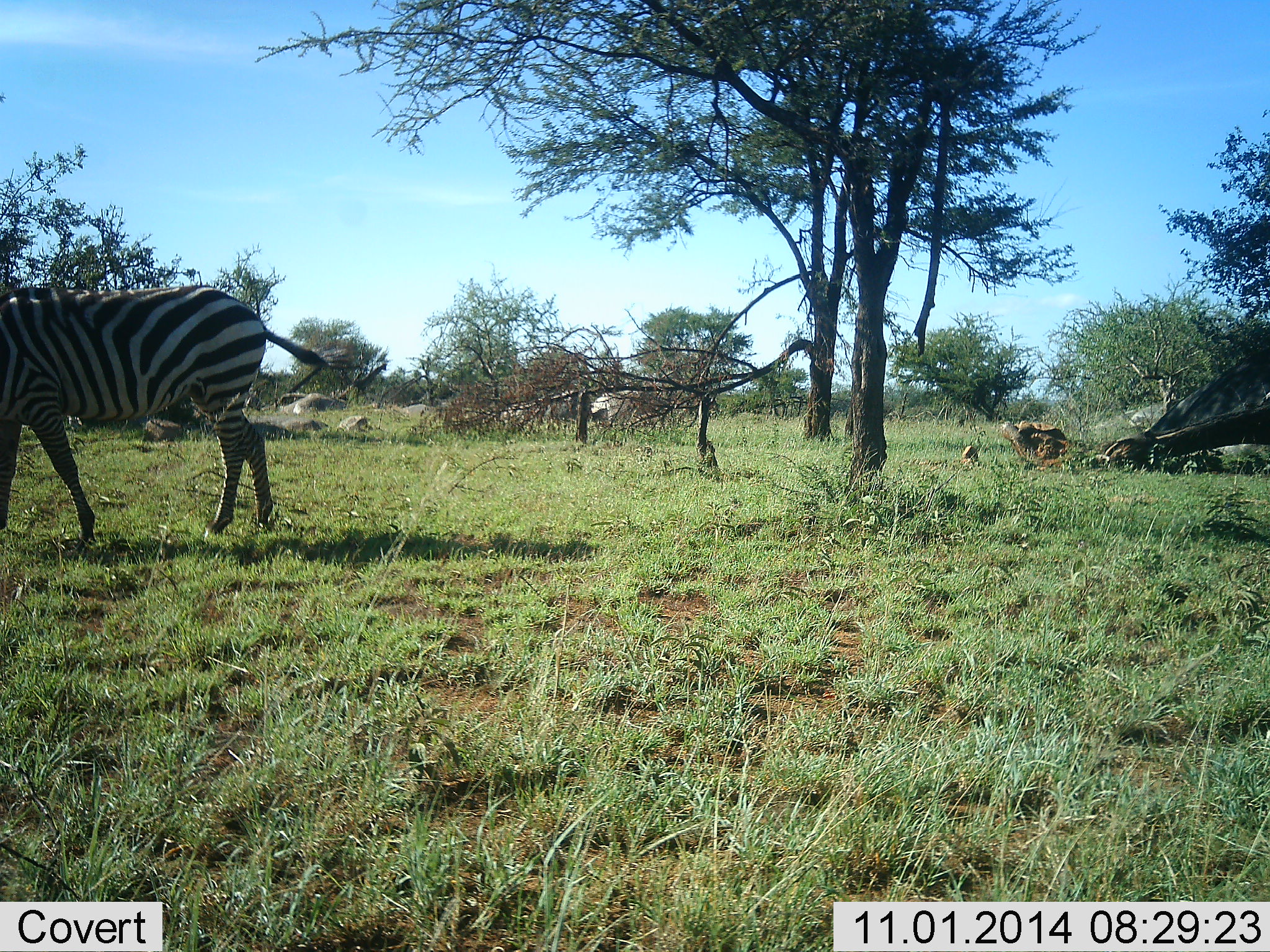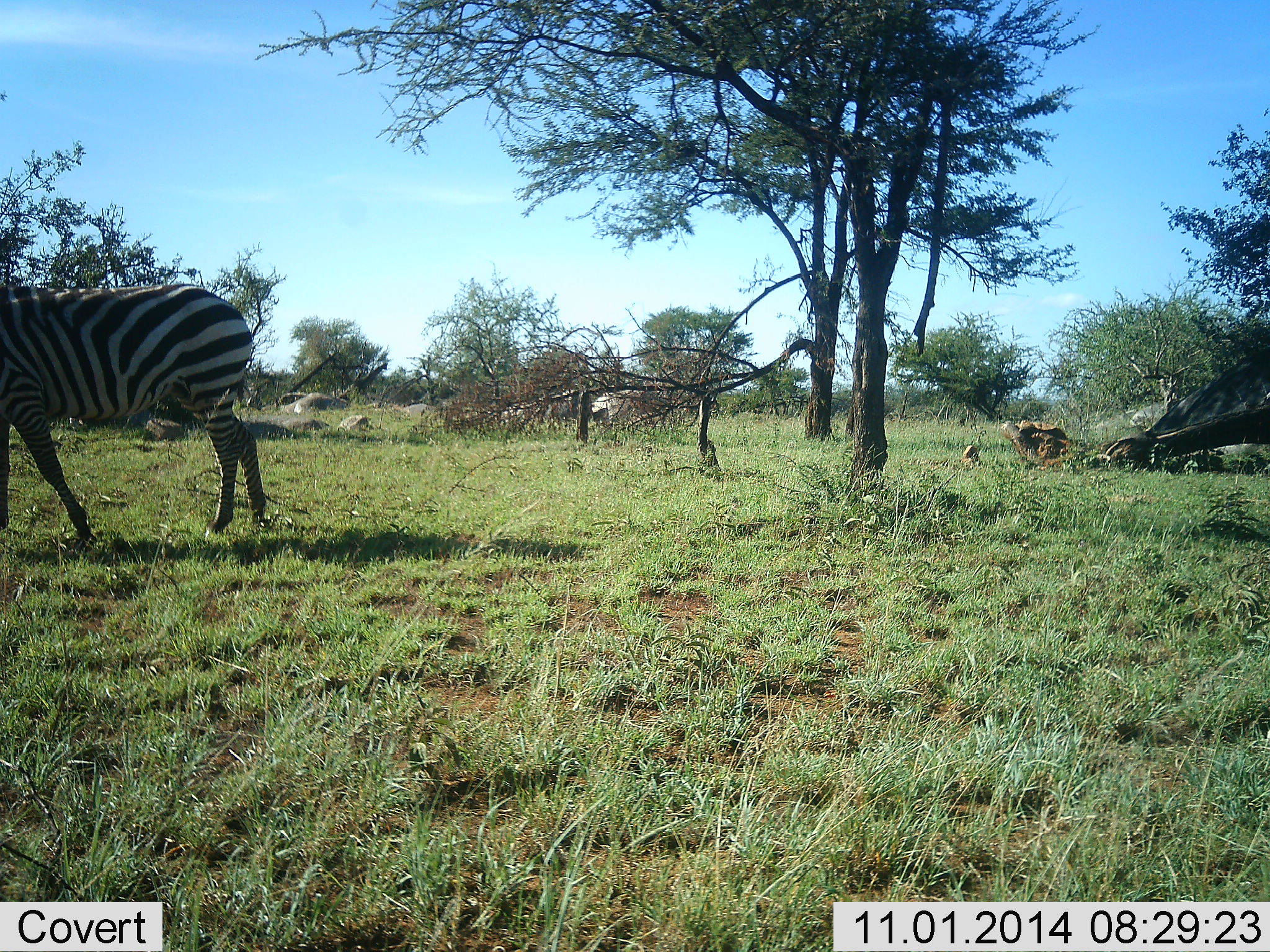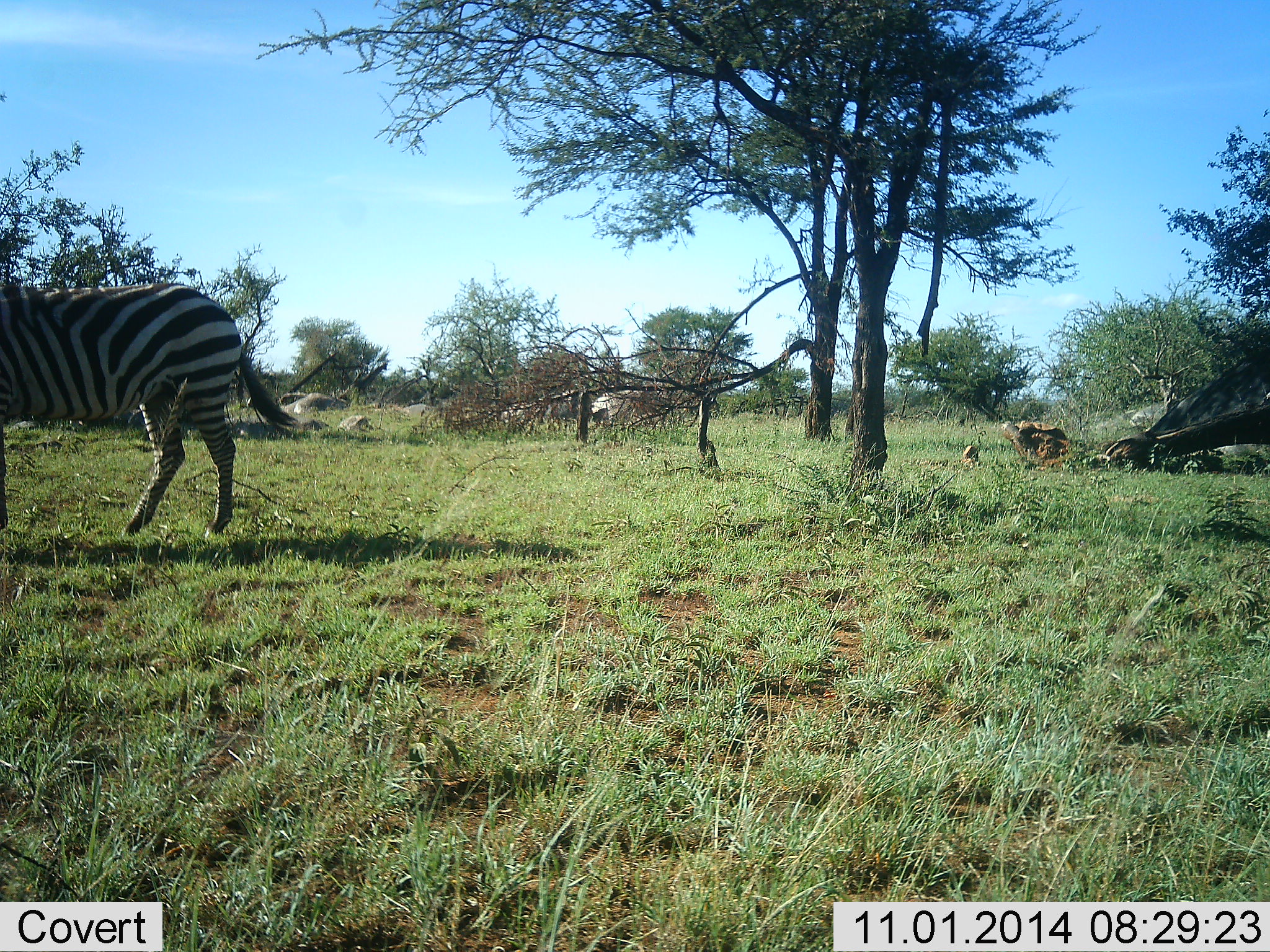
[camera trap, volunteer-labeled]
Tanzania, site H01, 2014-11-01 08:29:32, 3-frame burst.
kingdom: Animalia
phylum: Chordata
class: Mammalia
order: Perissodactyla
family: Equidae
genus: Equus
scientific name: Equus quagga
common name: plains zebra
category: zebra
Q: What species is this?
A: Zebra (plains zebra) (Equus quagga).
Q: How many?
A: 1.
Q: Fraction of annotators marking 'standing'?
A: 0%.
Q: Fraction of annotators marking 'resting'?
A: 0%.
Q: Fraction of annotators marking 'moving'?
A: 90%.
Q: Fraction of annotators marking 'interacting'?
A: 0%.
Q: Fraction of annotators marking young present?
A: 0%.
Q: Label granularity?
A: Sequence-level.